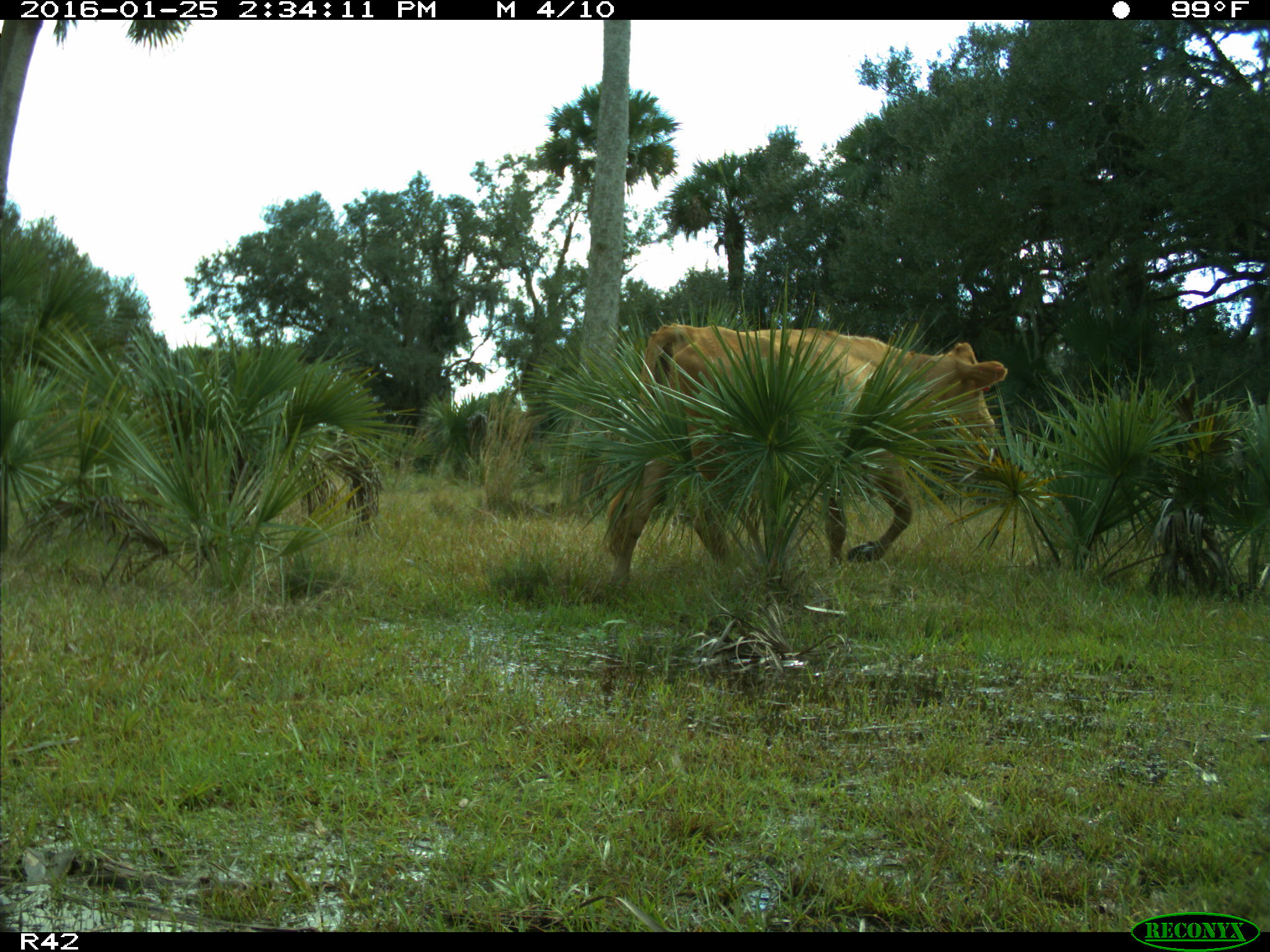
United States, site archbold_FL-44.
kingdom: Animalia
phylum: Chordata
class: Mammalia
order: Artiodactyla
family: Bovidae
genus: Bos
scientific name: Bos taurus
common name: domestic cow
Bos taurus (domestic cow).